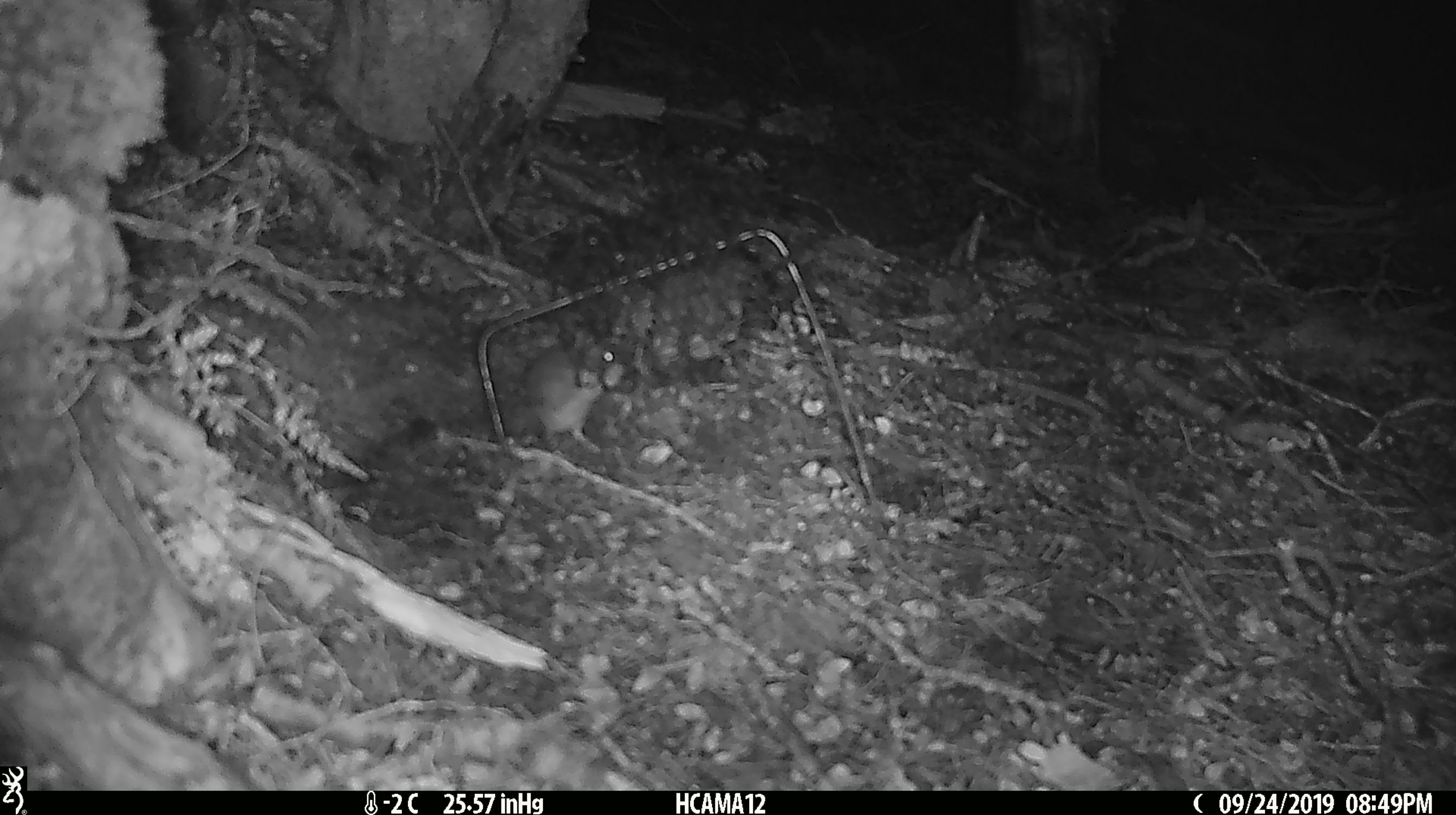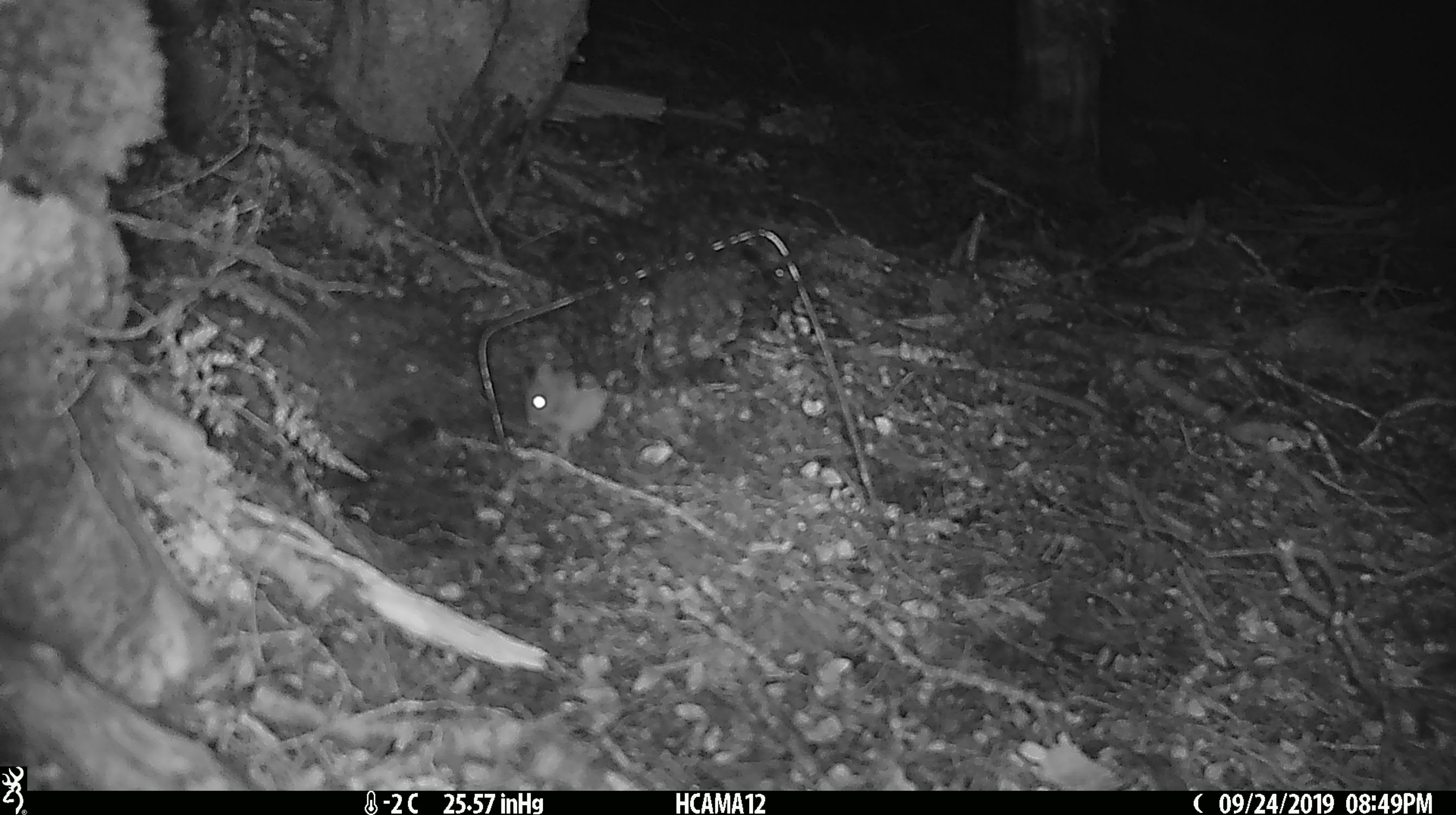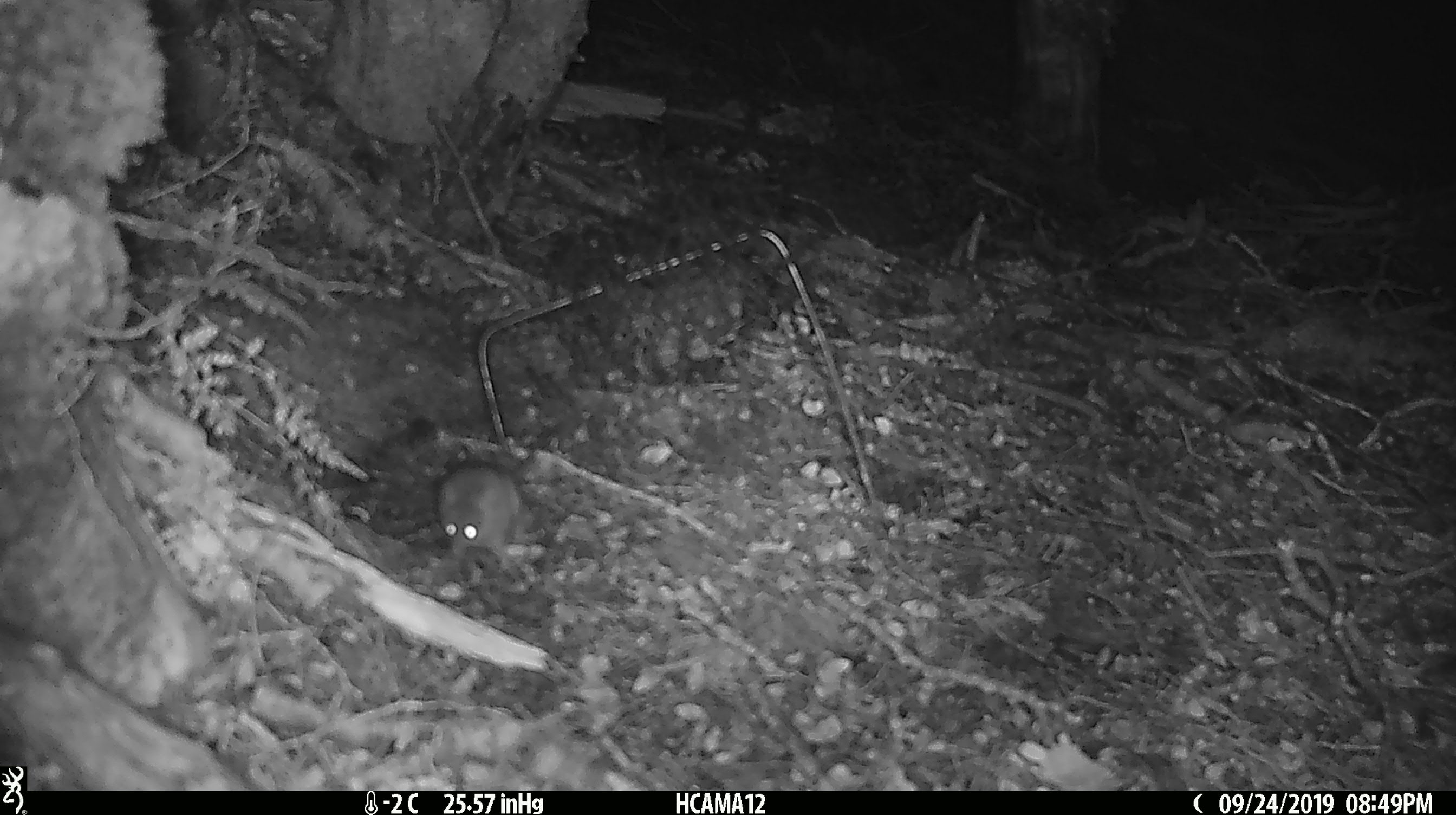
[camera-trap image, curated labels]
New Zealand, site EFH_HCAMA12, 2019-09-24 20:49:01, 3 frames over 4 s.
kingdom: Animalia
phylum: Chordata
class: Mammalia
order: Rodentia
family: Muridae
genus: Mus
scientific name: Mus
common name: mouse